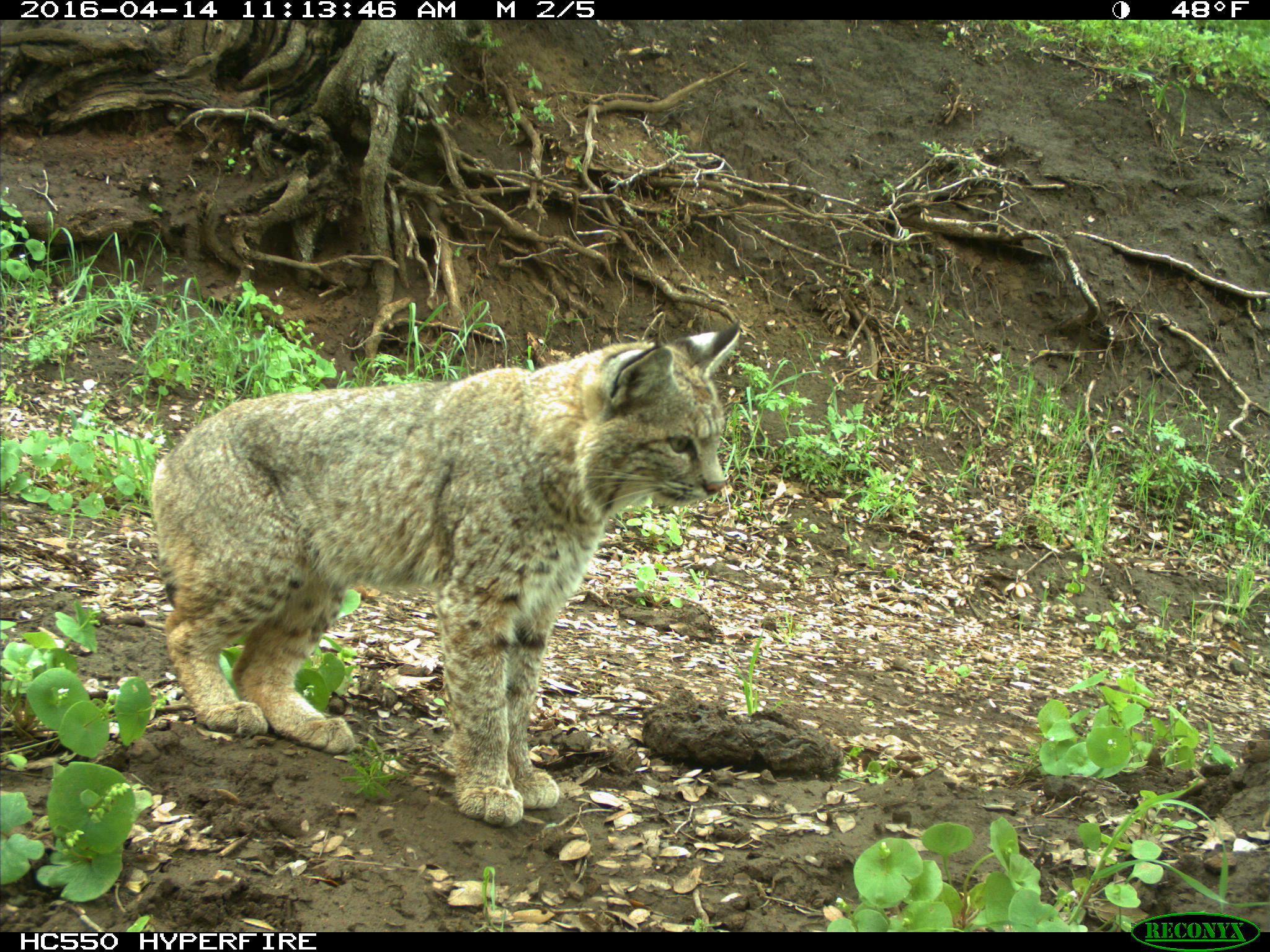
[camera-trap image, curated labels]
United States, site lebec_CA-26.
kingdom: Animalia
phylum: Chordata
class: Mammalia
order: Carnivora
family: Felidae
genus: Lynx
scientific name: Lynx rufus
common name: bobcat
Lynx rufus (bobcat).